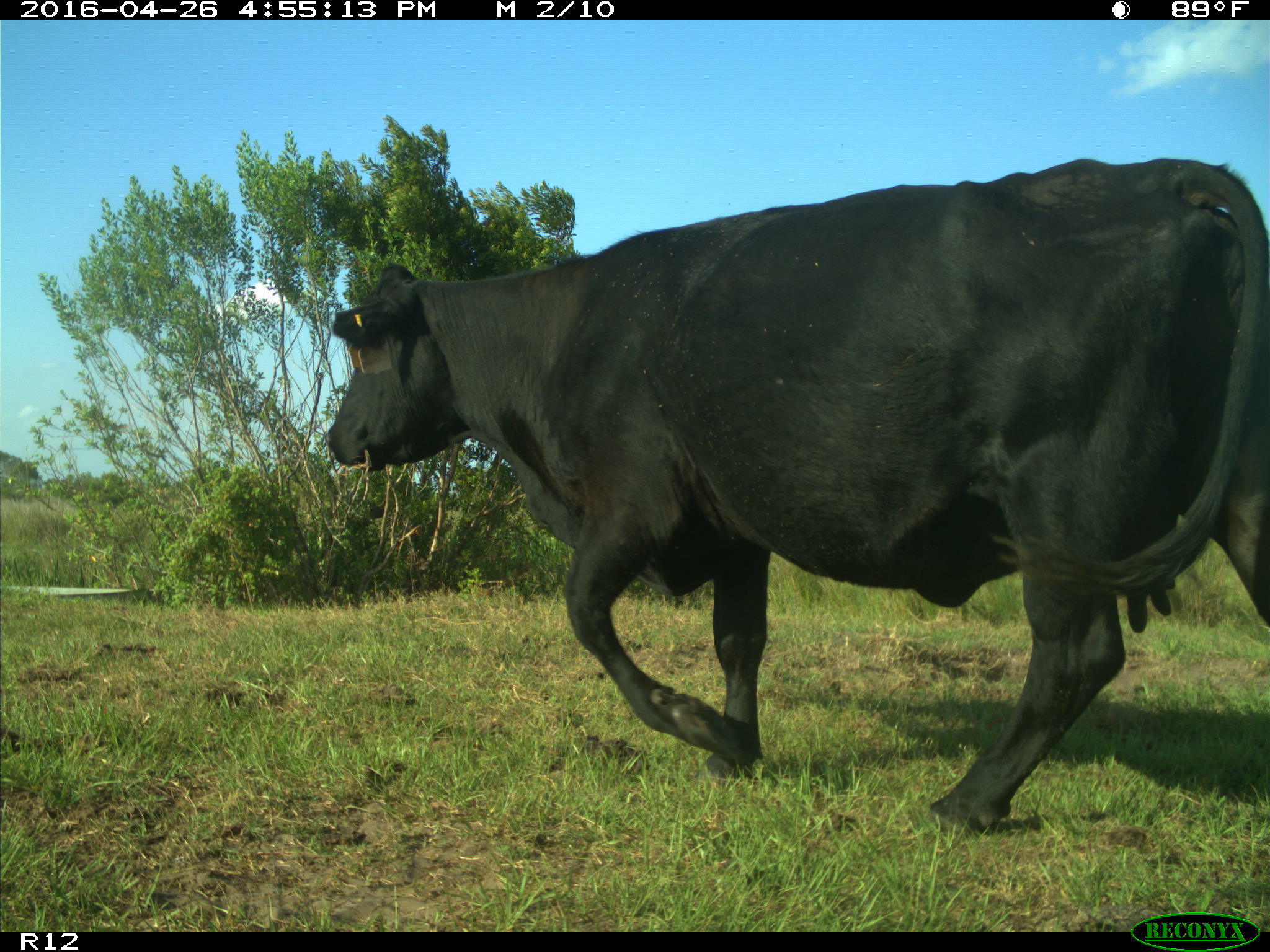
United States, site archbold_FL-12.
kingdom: Animalia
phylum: Chordata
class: Mammalia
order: Artiodactyla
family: Bovidae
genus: Bos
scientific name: Bos taurus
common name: domestic cow